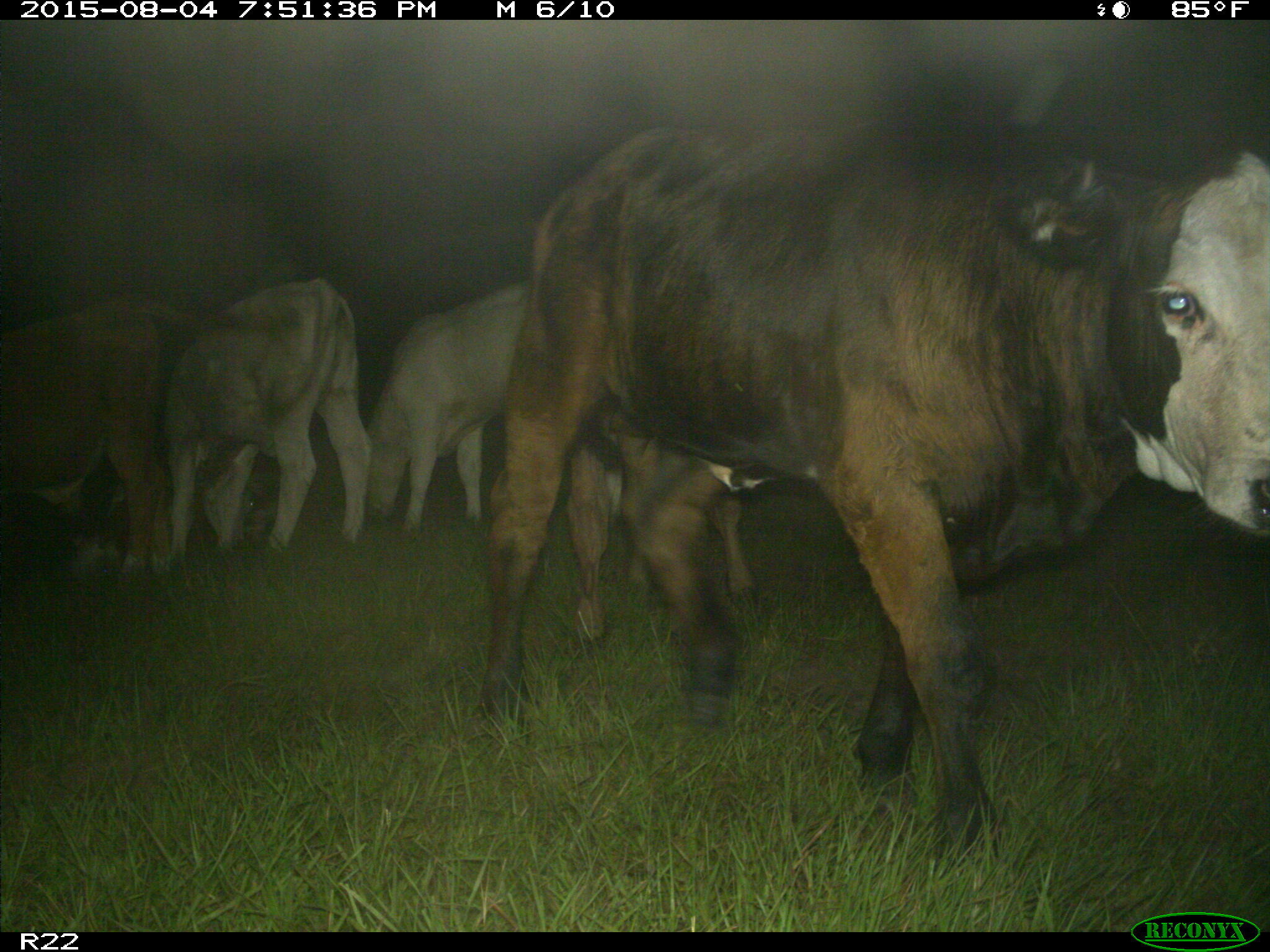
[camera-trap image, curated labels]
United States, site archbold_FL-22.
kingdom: Animalia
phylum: Chordata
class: Mammalia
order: Artiodactyla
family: Bovidae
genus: Bos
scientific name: Bos taurus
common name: domestic cow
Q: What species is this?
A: Bos taurus (domestic cow).